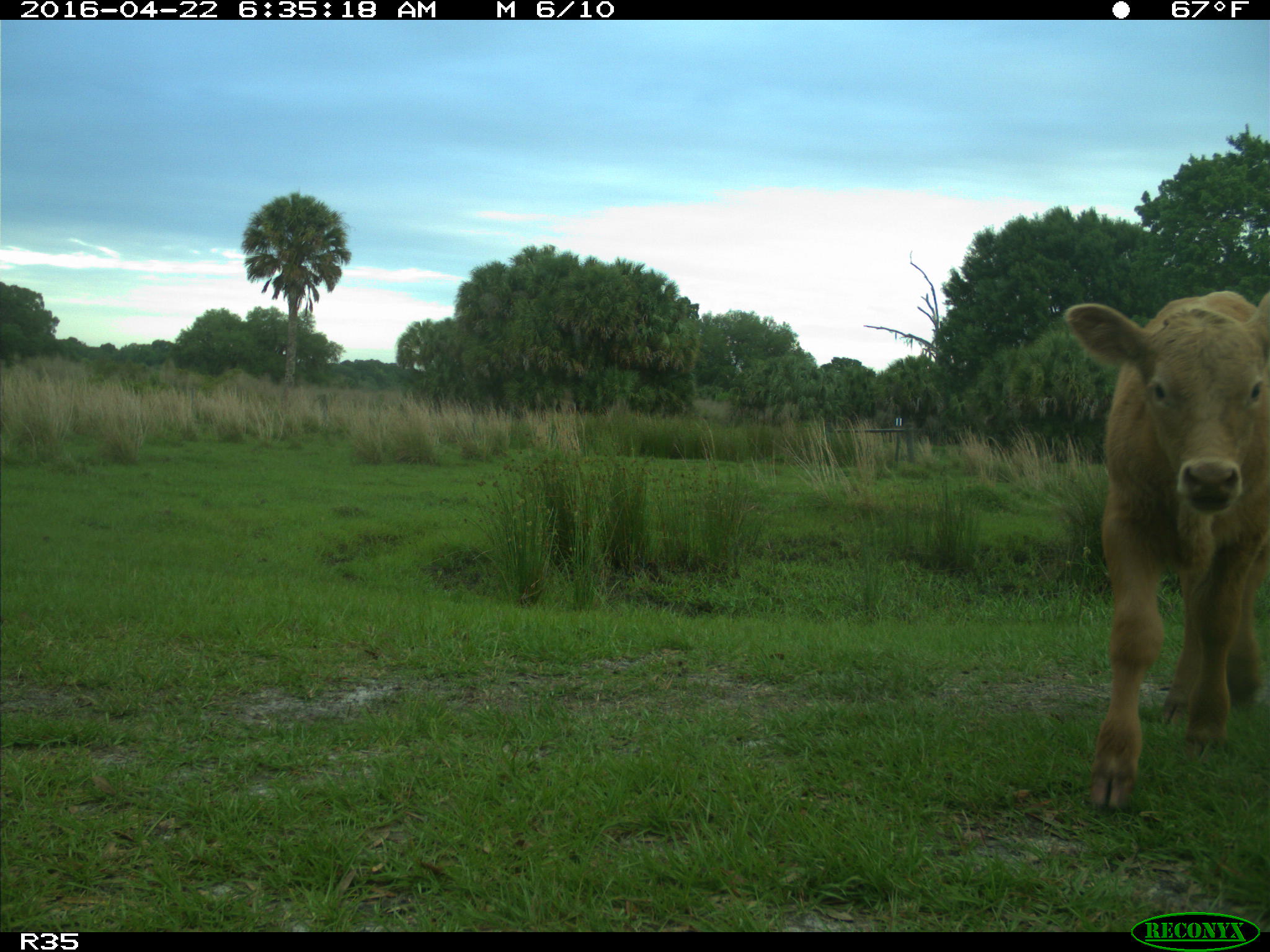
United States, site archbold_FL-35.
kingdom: Animalia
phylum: Chordata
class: Mammalia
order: Artiodactyla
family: Bovidae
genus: Bos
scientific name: Bos taurus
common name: domestic cow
Bos taurus (domestic cow).